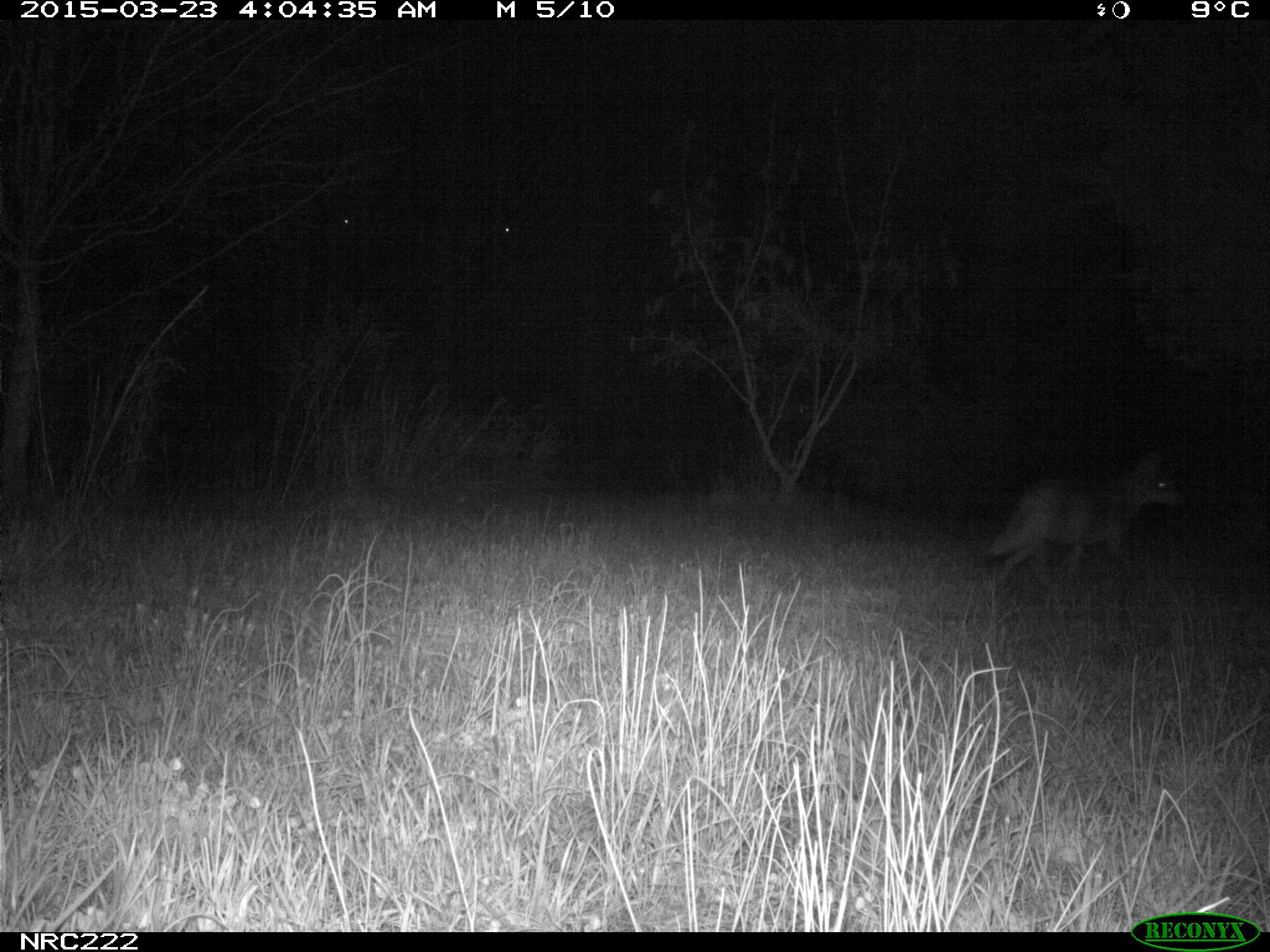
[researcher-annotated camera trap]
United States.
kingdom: Animalia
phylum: Chordata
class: Mammalia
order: Carnivora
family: Canidae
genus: Canis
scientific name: Canis latrans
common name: coyote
Coyote (Canis latrans).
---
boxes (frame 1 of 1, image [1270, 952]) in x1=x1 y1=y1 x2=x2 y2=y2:
Coyote: x1=978 y1=451 x2=1198 y2=593